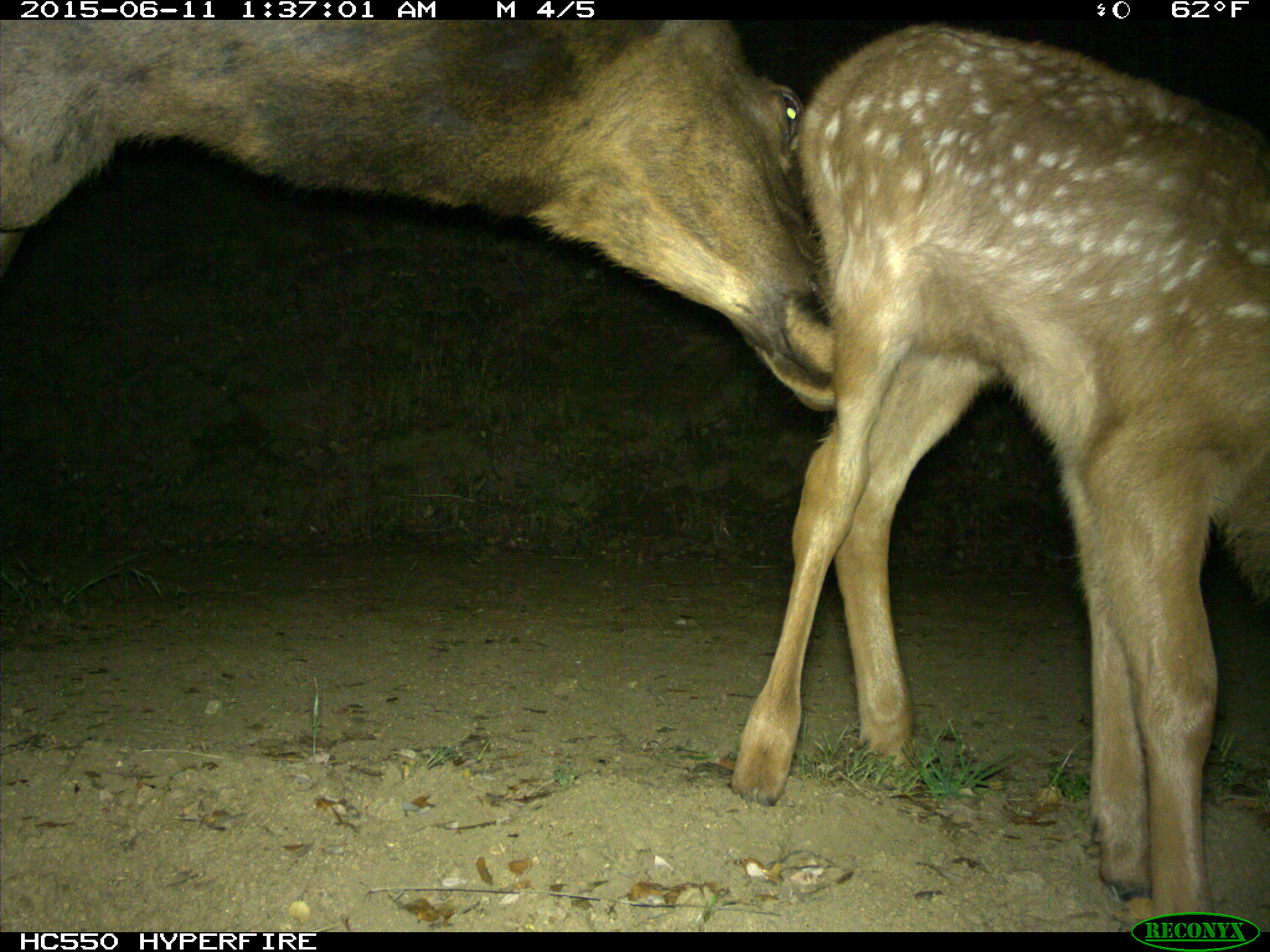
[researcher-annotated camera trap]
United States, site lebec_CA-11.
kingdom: Animalia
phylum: Chordata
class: Mammalia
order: Artiodactyla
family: Cervidae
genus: Cervus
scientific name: Cervus canadensis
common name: elk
Cervus canadensis (elk).